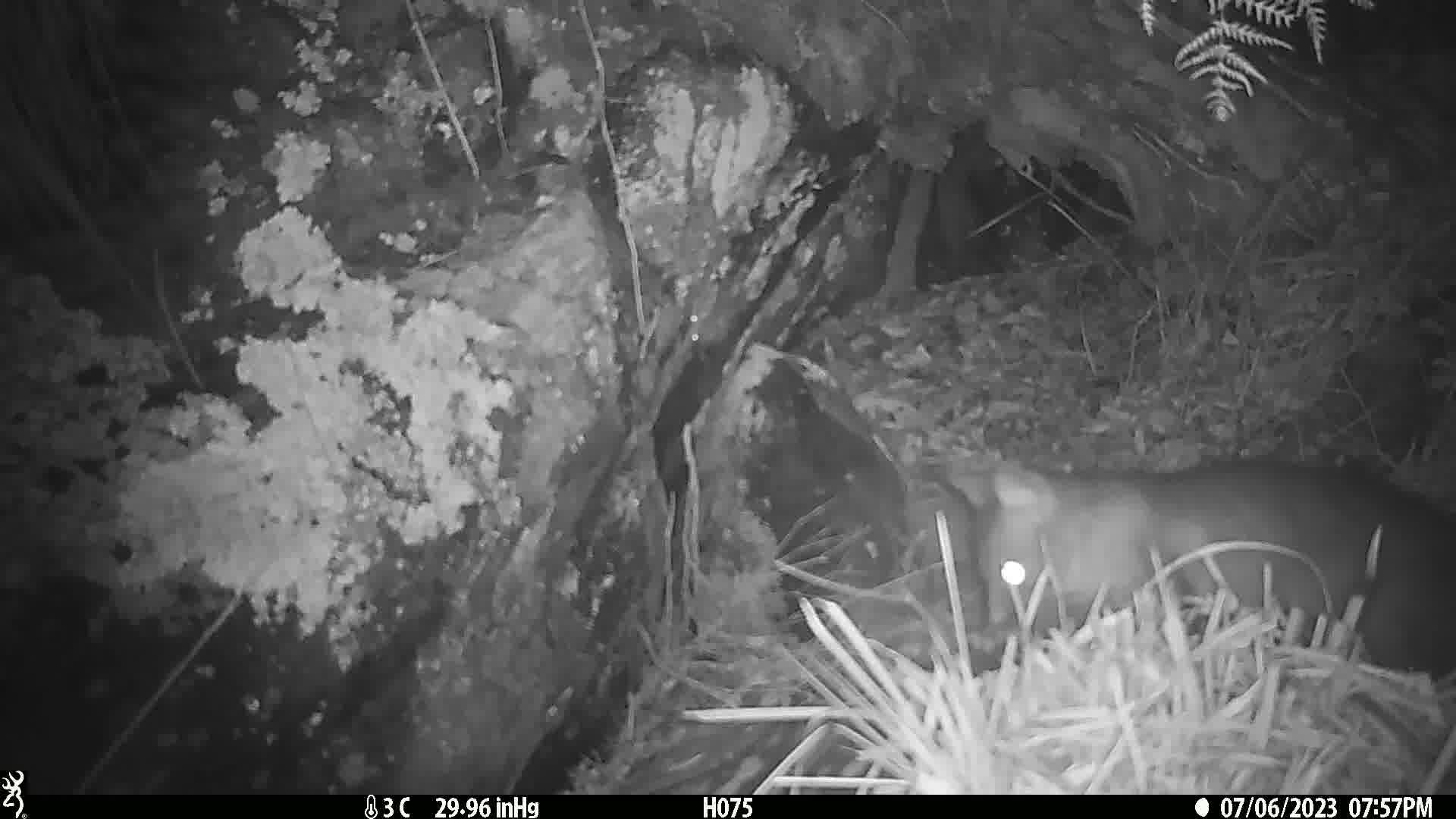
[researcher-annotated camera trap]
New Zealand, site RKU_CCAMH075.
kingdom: Animalia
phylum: Chordata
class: Mammalia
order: Diprotodontia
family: Phalangeridae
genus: Trichosurus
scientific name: Trichosurus vulpecula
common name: common brushtail possum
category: possum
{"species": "possum (common brushtail possum) (Trichosurus vulpecula)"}